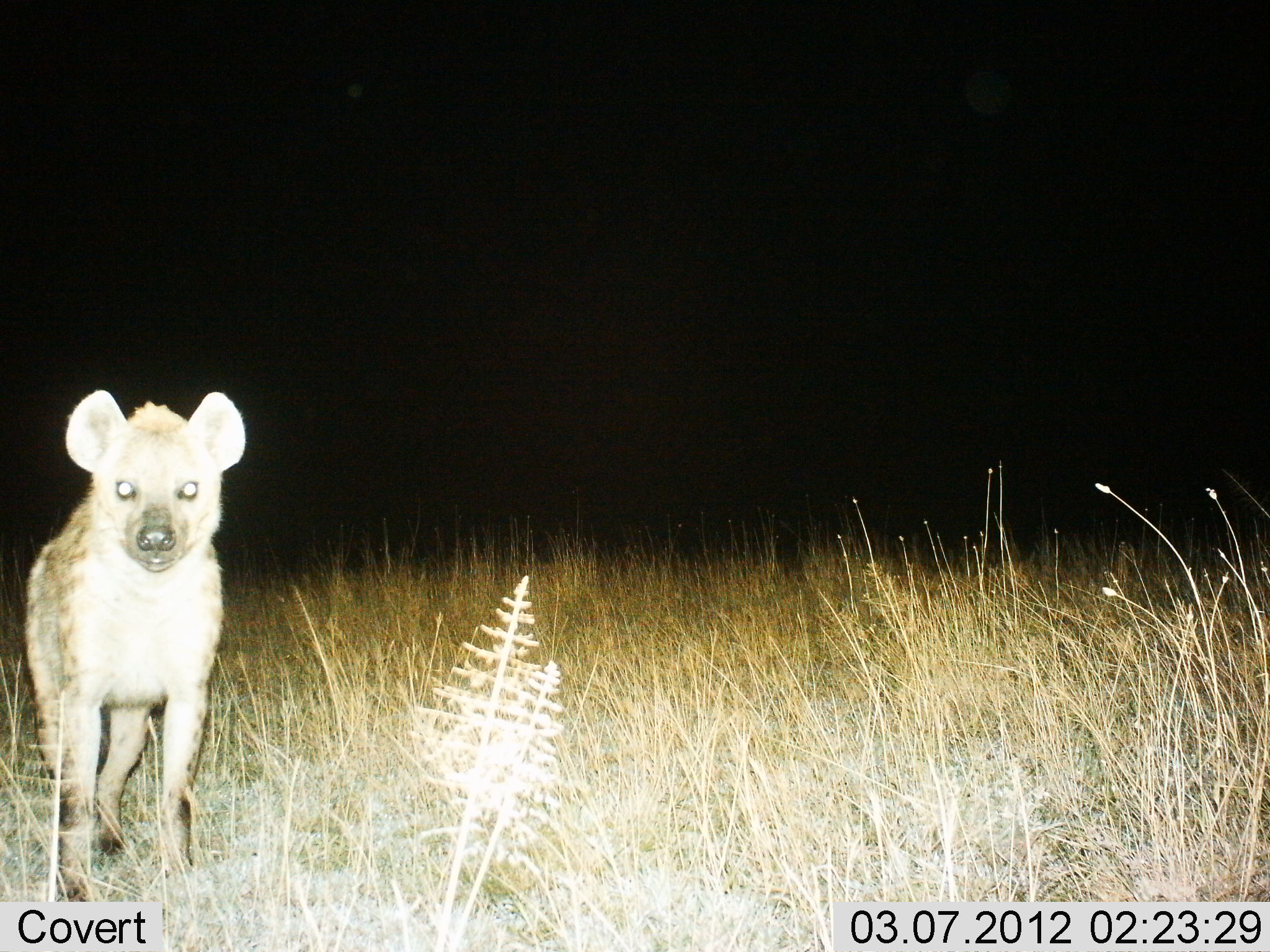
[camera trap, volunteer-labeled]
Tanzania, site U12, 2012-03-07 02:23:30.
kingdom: Animalia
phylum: Chordata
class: Mammalia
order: Carnivora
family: Hyaenidae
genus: Crocuta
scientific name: Crocuta crocuta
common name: spotted hyena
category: hyenaspotted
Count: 1.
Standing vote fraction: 100%.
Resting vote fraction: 0%.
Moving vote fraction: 0%.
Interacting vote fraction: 0%.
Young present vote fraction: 0%.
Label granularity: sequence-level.